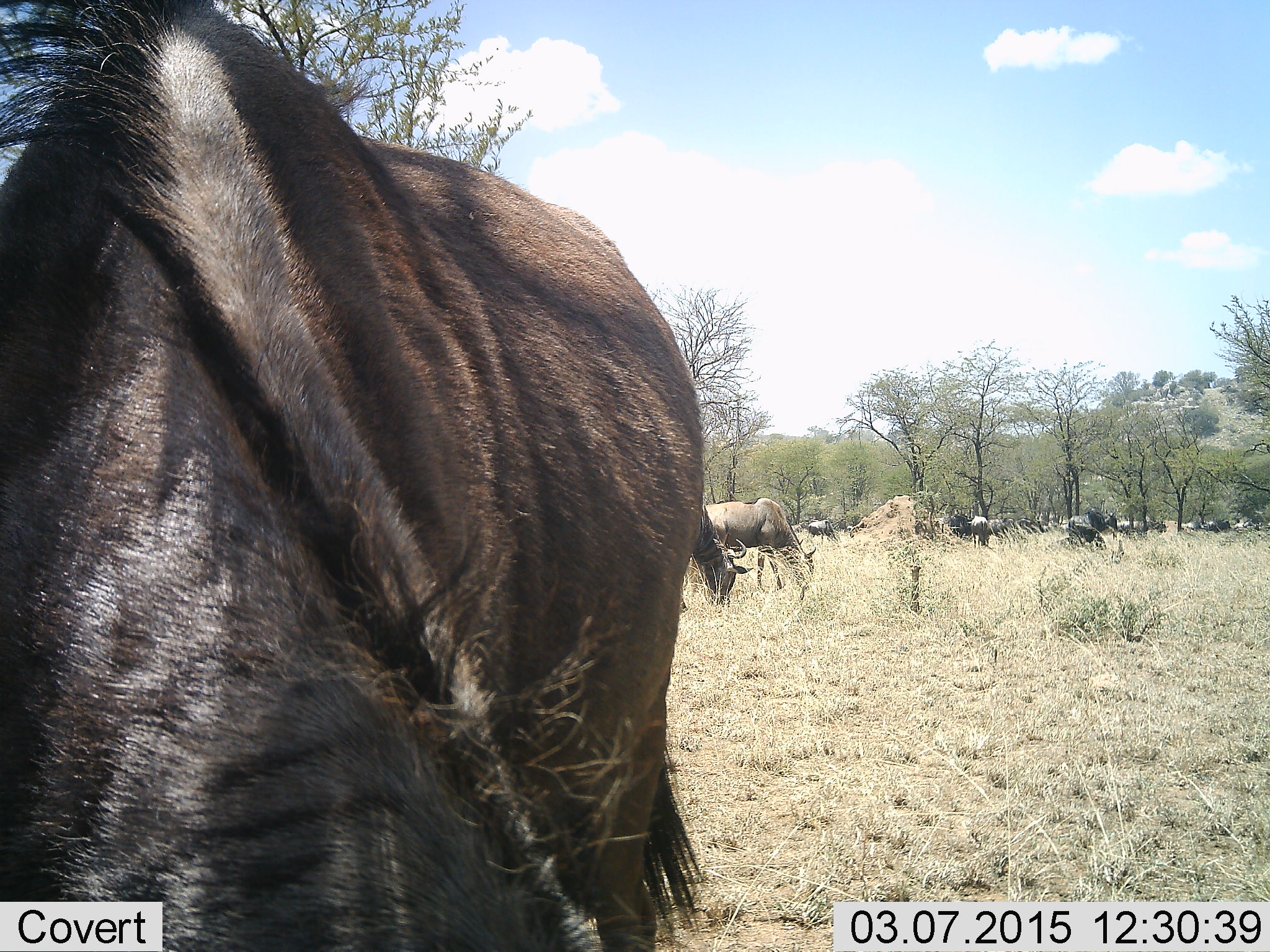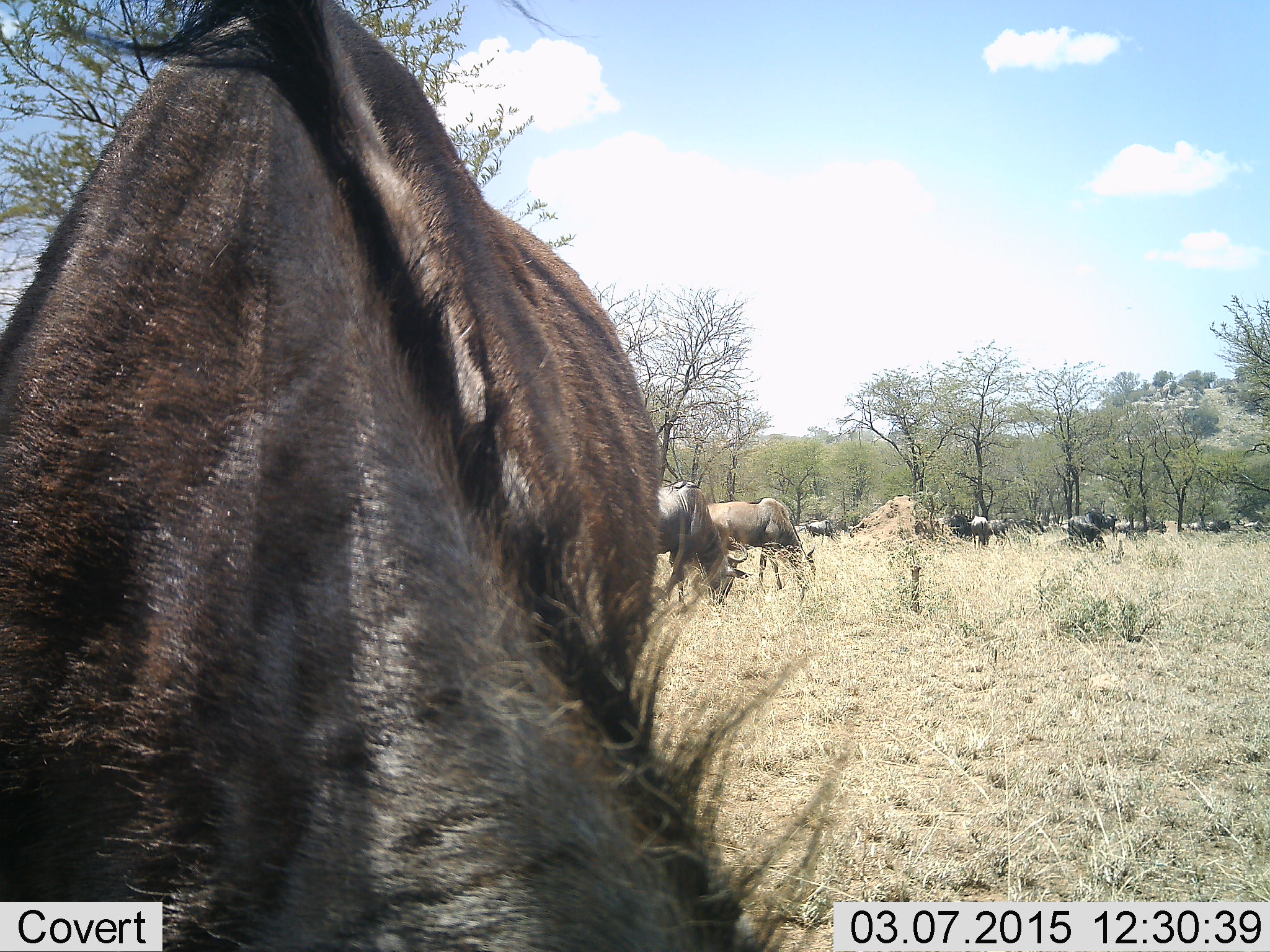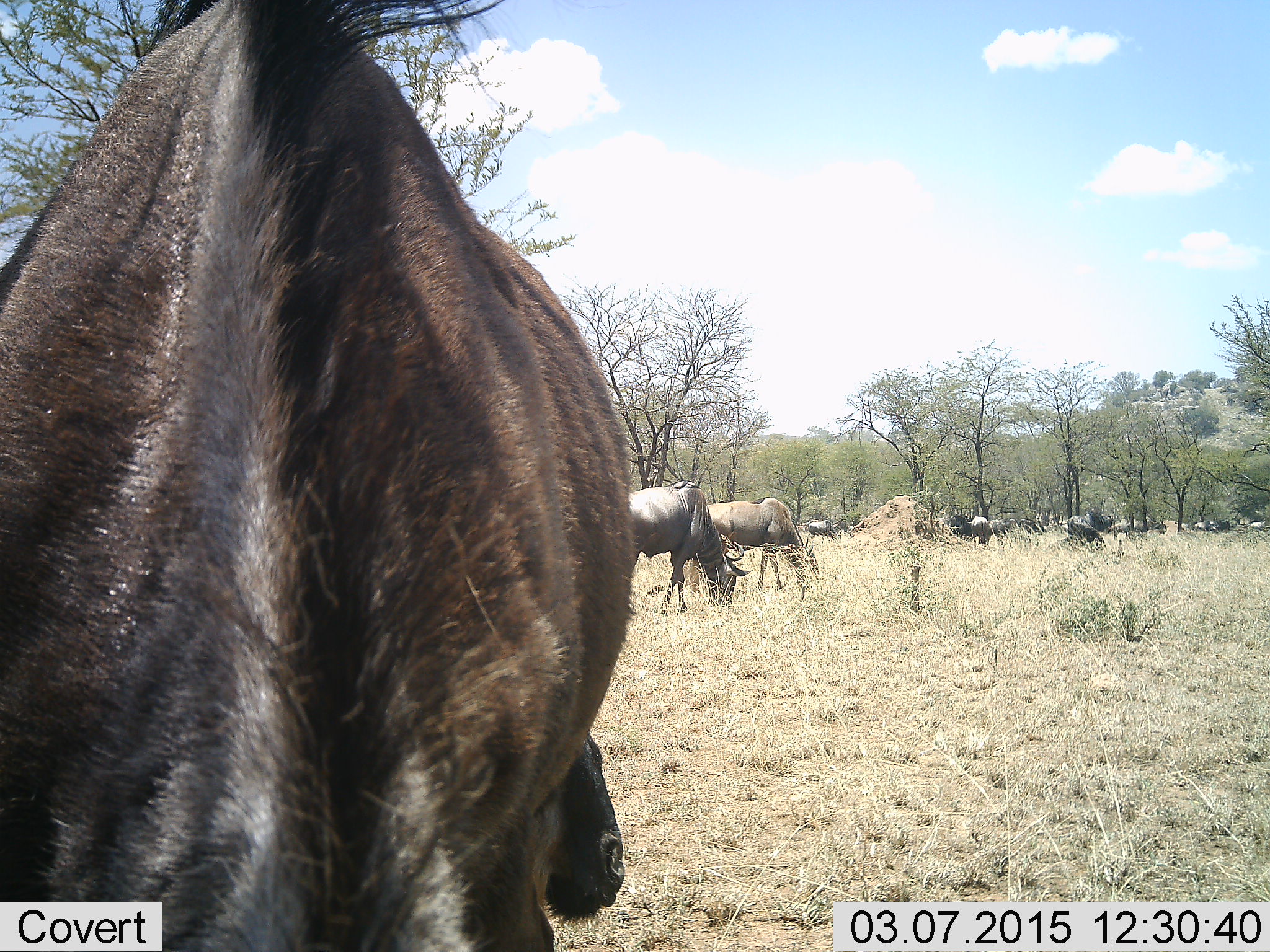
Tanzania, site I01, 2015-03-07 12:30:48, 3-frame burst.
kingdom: Animalia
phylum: Chordata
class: Mammalia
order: Artiodactyla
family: Bovidae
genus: Connochaetes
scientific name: Connochaetes taurinus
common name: blue wildebeest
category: wildebeest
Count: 11-50.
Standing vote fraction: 50%.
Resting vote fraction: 10%.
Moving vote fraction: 30%.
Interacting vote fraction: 10%.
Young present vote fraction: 0%.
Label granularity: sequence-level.